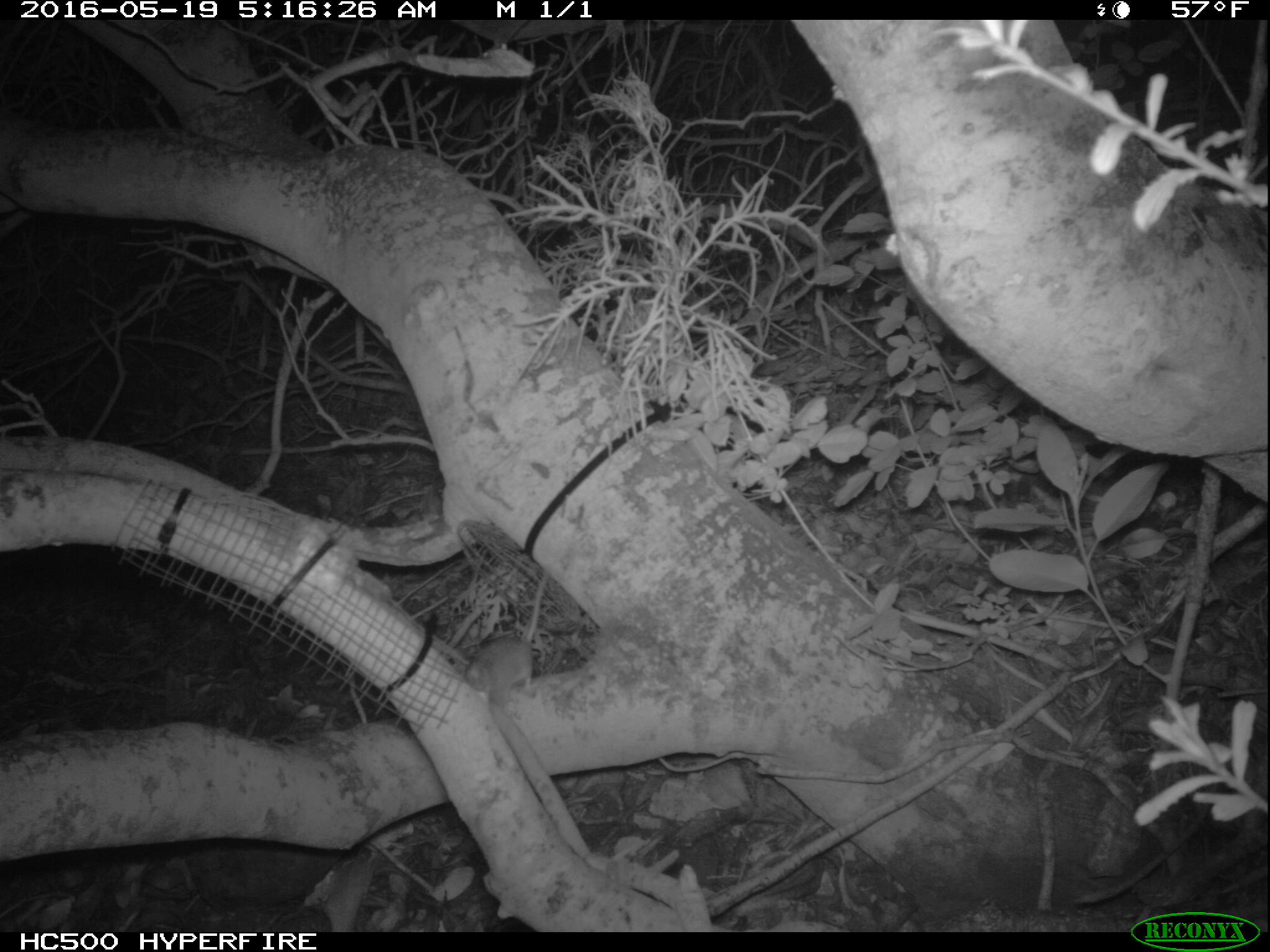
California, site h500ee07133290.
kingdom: Animalia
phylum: Chordata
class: Mammalia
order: Rodentia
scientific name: Rodentia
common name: rodent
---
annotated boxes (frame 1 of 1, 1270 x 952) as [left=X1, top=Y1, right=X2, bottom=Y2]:
rodent: [left=465, top=573, right=549, bottom=703]